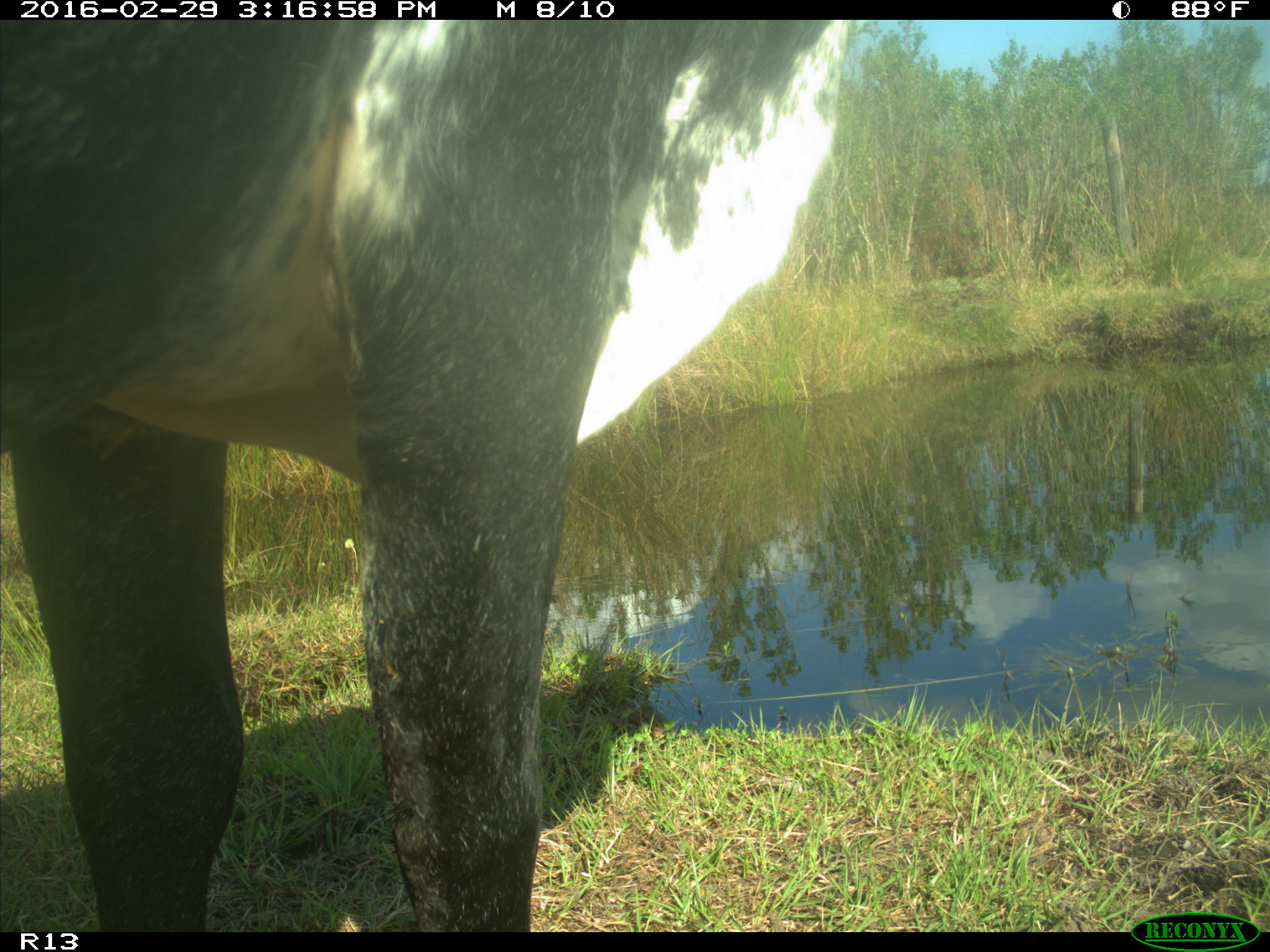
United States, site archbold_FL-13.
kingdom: Animalia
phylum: Chordata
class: Mammalia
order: Artiodactyla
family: Bovidae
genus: Bos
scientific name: Bos taurus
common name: domestic cow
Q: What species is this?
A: Bos taurus (domestic cow).